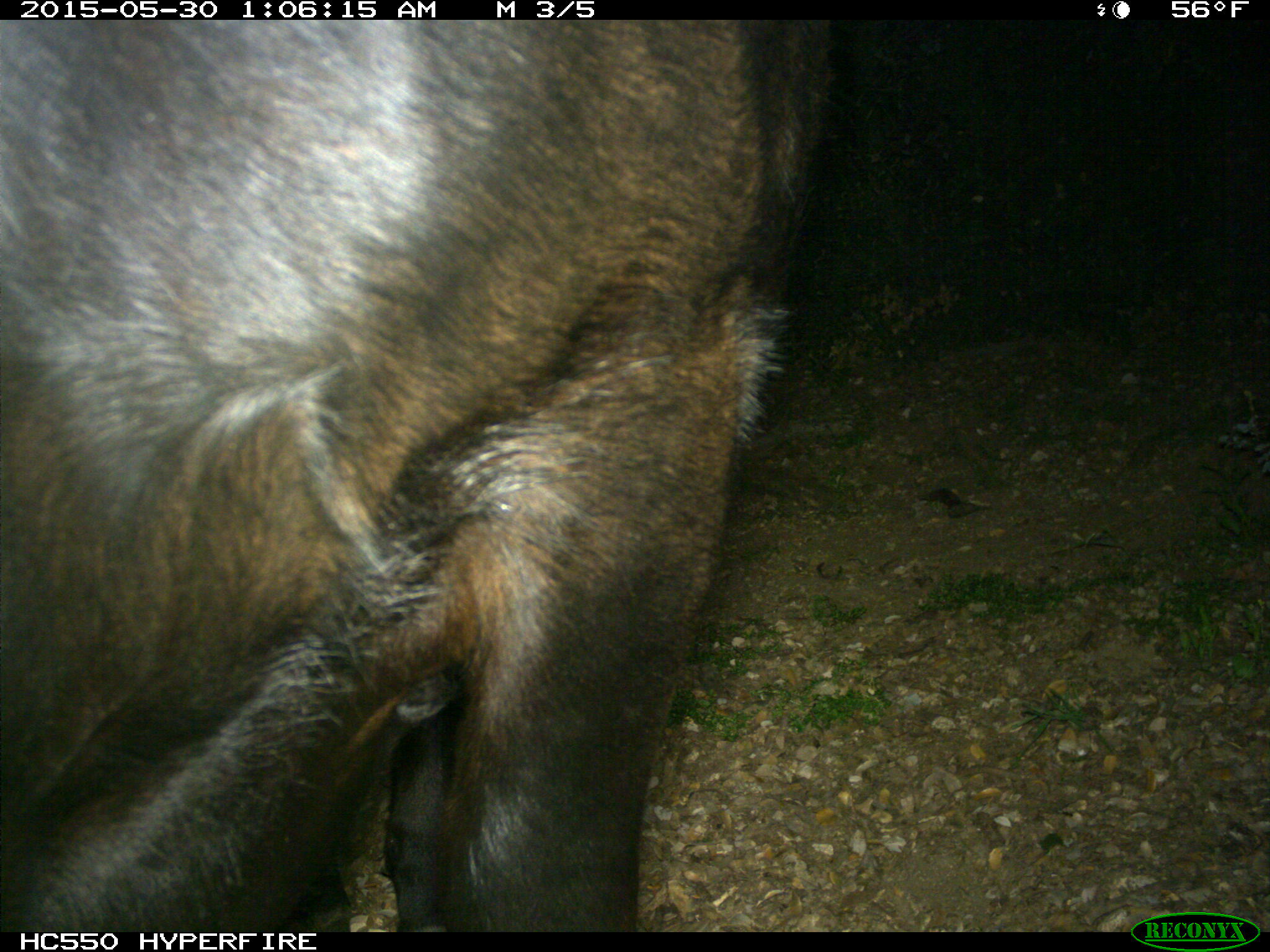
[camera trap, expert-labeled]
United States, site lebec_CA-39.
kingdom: Animalia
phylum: Chordata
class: Mammalia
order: Artiodactyla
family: Bovidae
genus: Bos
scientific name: Bos taurus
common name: domestic cow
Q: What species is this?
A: Bos taurus (domestic cow).